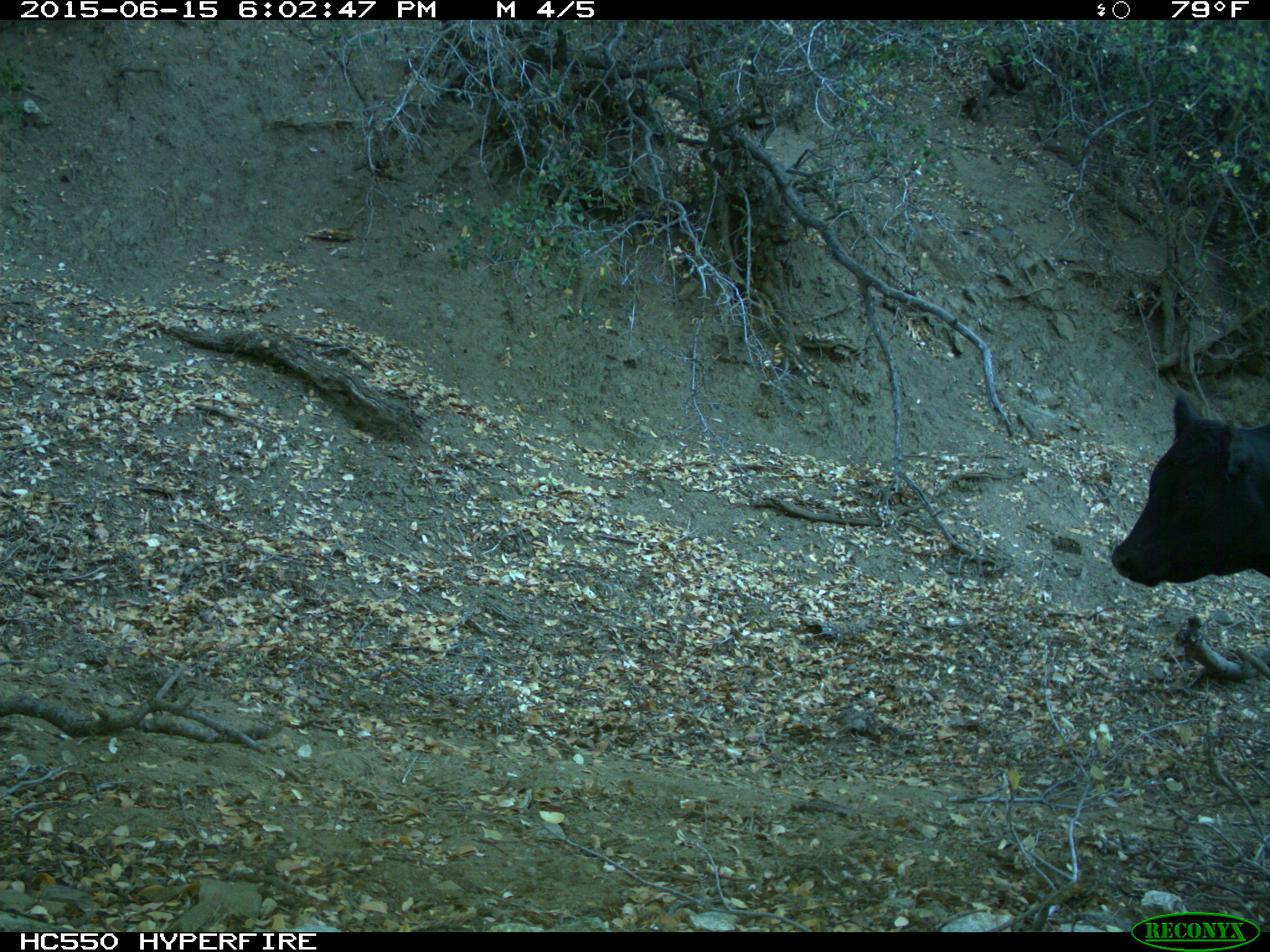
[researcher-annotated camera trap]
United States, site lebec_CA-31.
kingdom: Animalia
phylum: Chordata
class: Mammalia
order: Artiodactyla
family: Bovidae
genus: Bos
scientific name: Bos taurus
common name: domestic cow